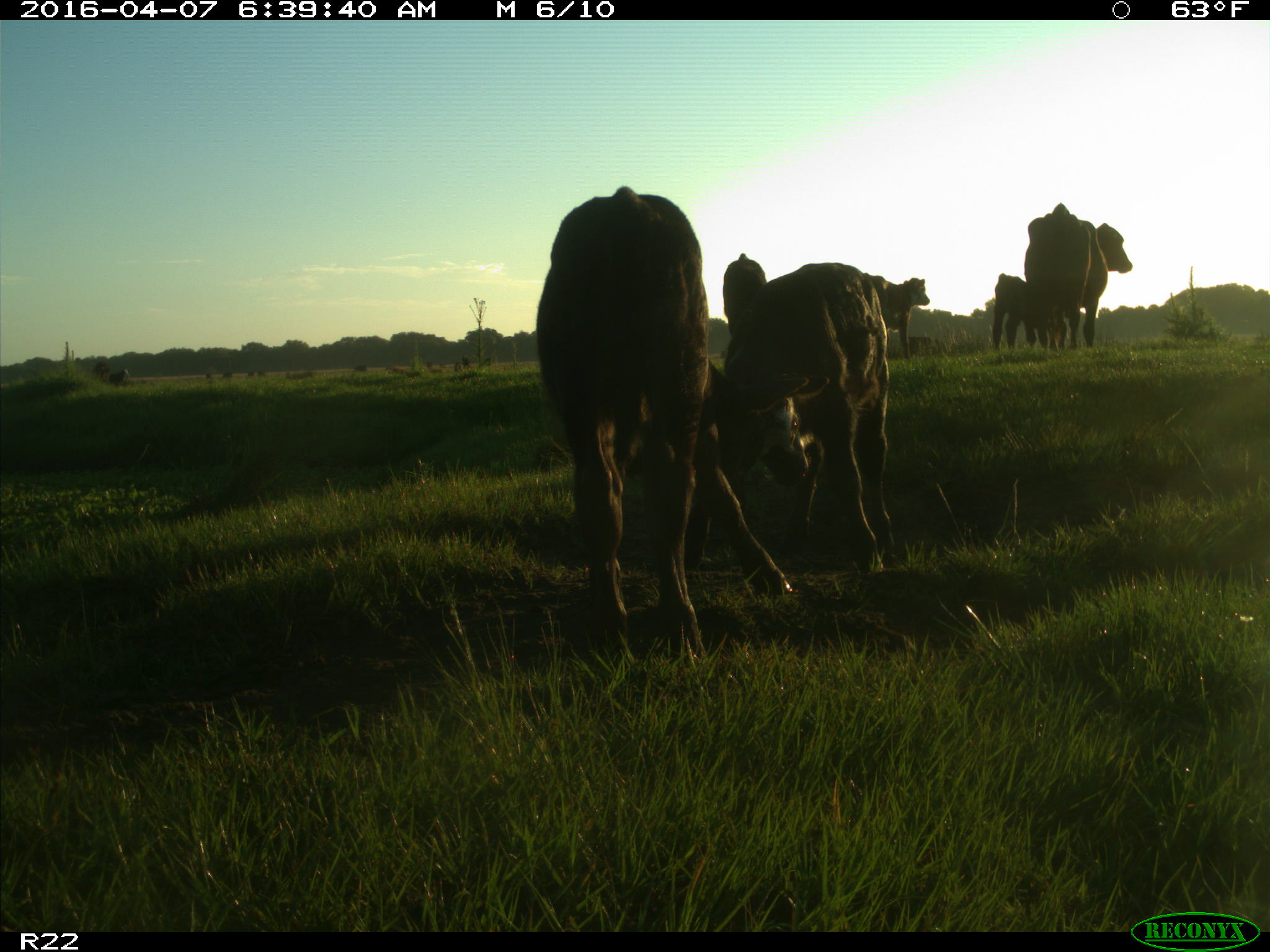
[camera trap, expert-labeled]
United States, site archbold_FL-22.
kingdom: Animalia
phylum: Chordata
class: Mammalia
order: Artiodactyla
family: Bovidae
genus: Bos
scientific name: Bos taurus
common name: domestic cow